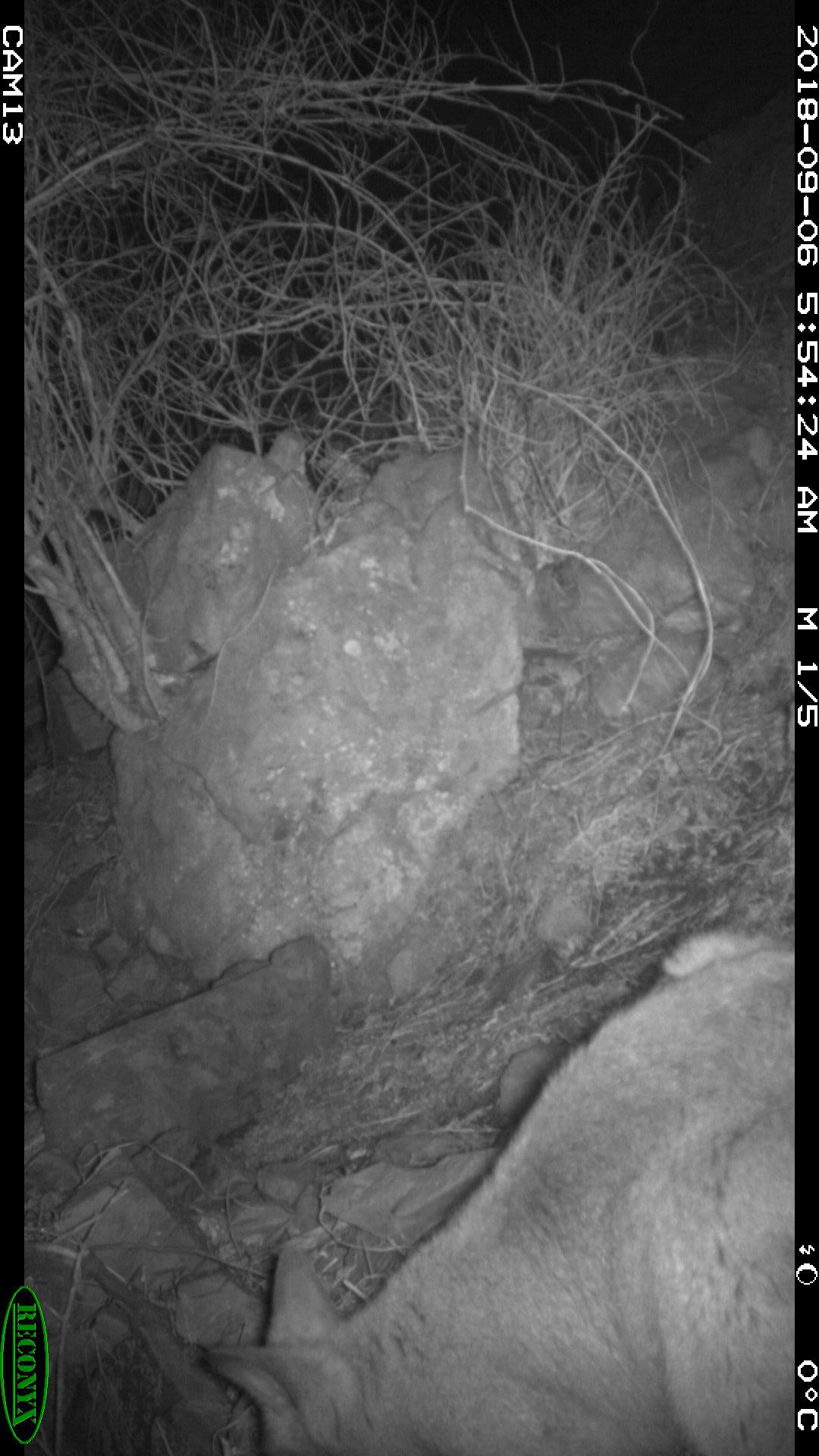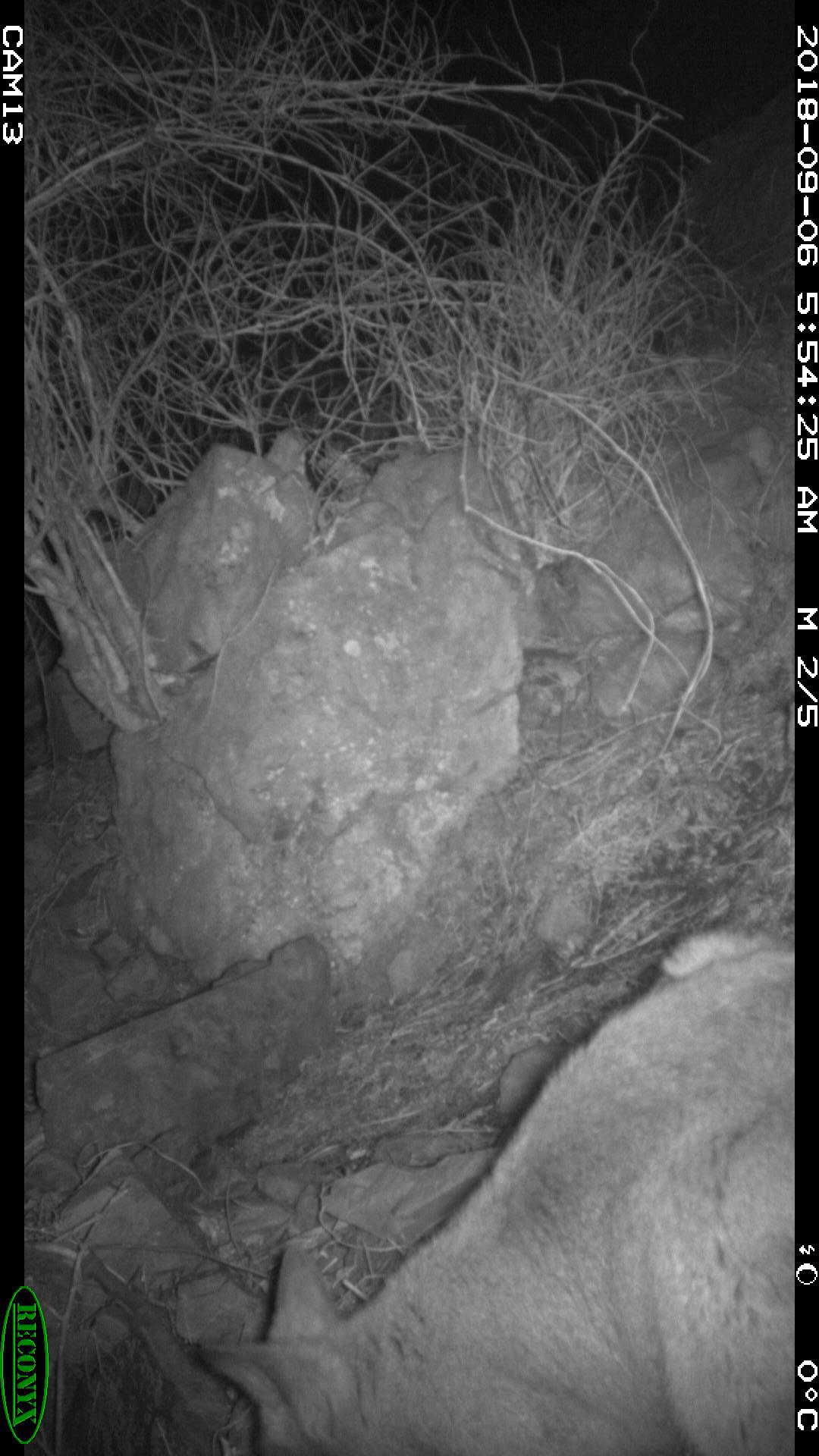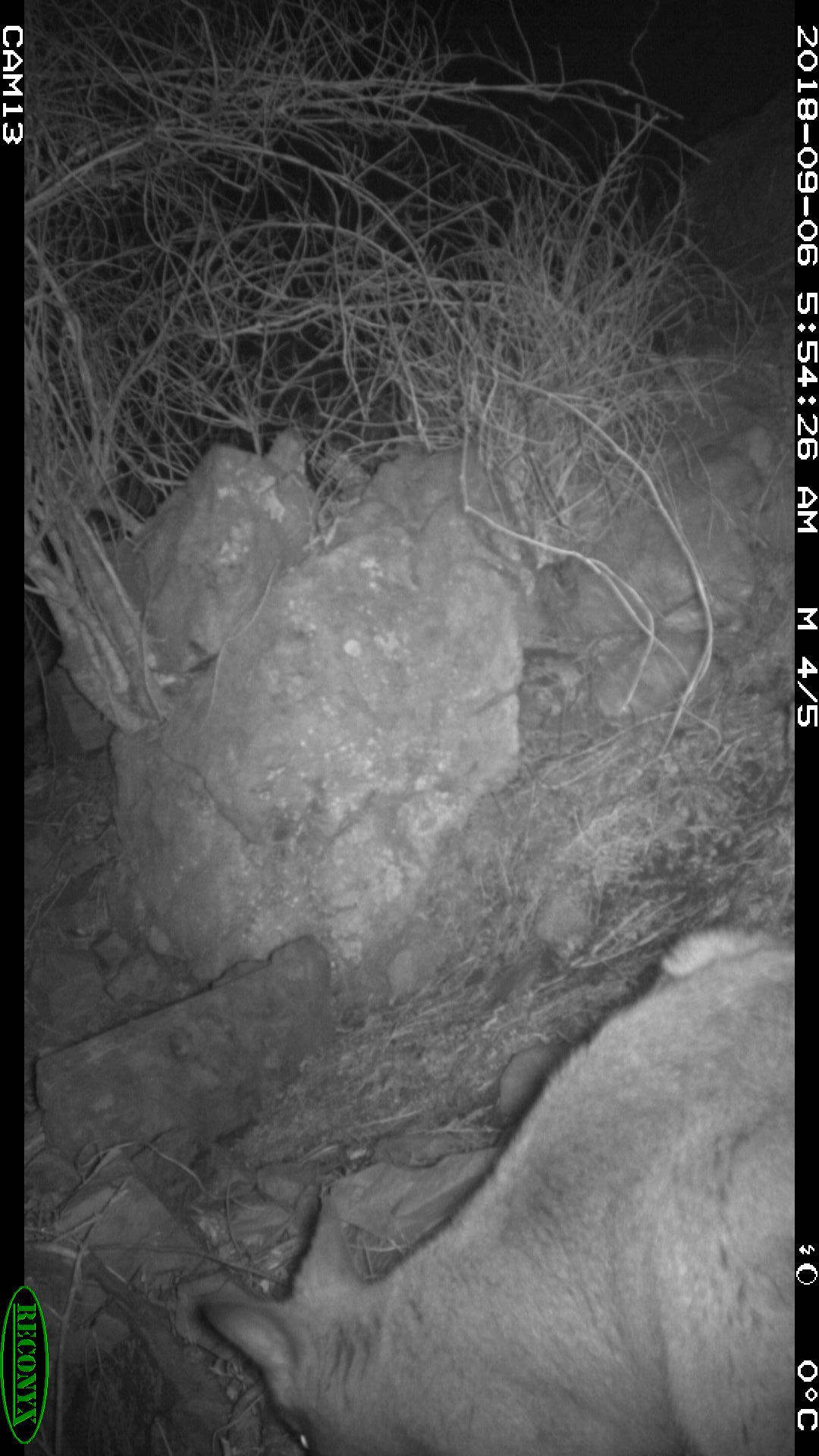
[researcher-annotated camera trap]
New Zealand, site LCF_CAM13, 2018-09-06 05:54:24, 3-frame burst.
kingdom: Animalia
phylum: Chordata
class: Mammalia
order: Diprotodontia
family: Macropodidae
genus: Notamacropus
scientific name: Notamacropus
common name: wallaby